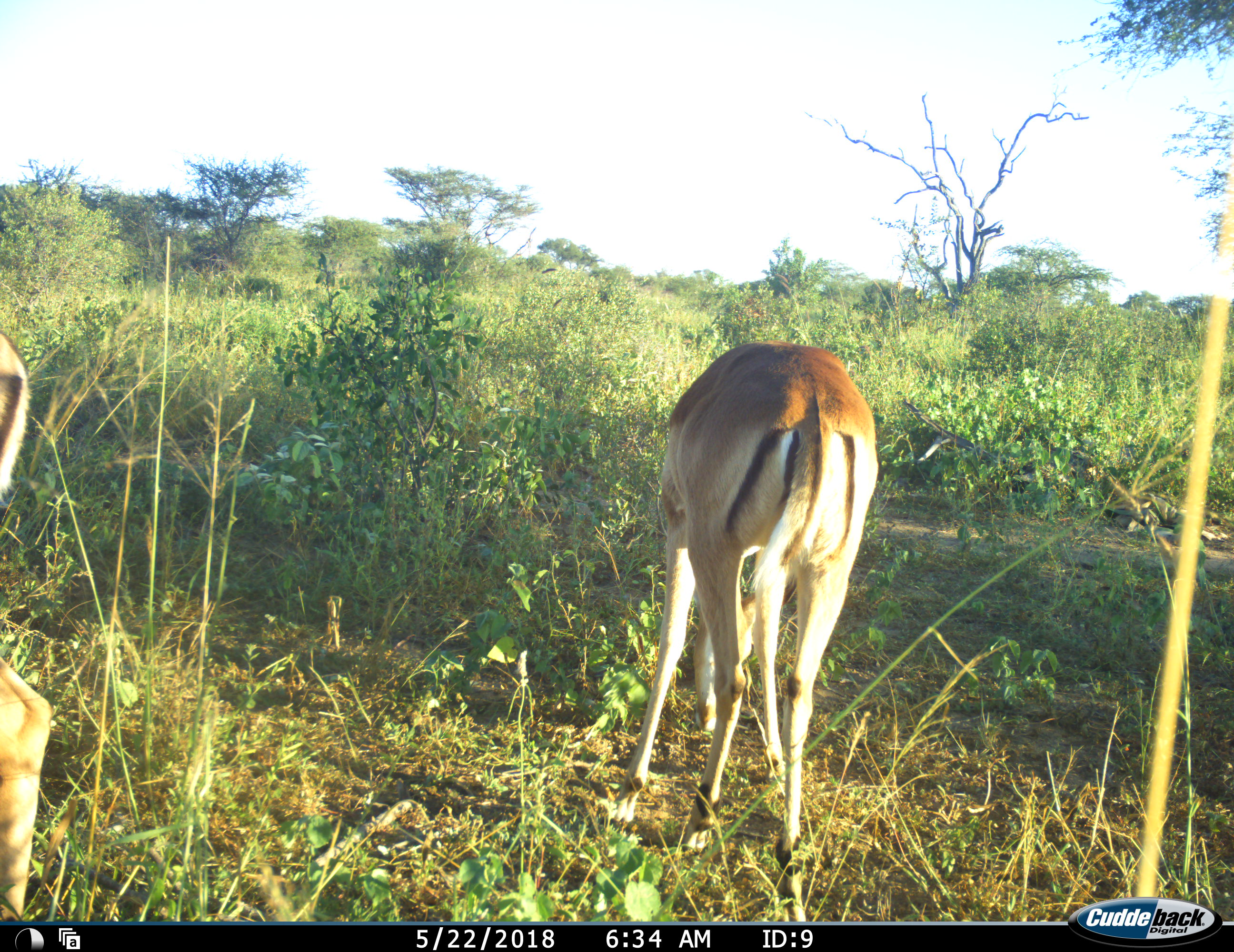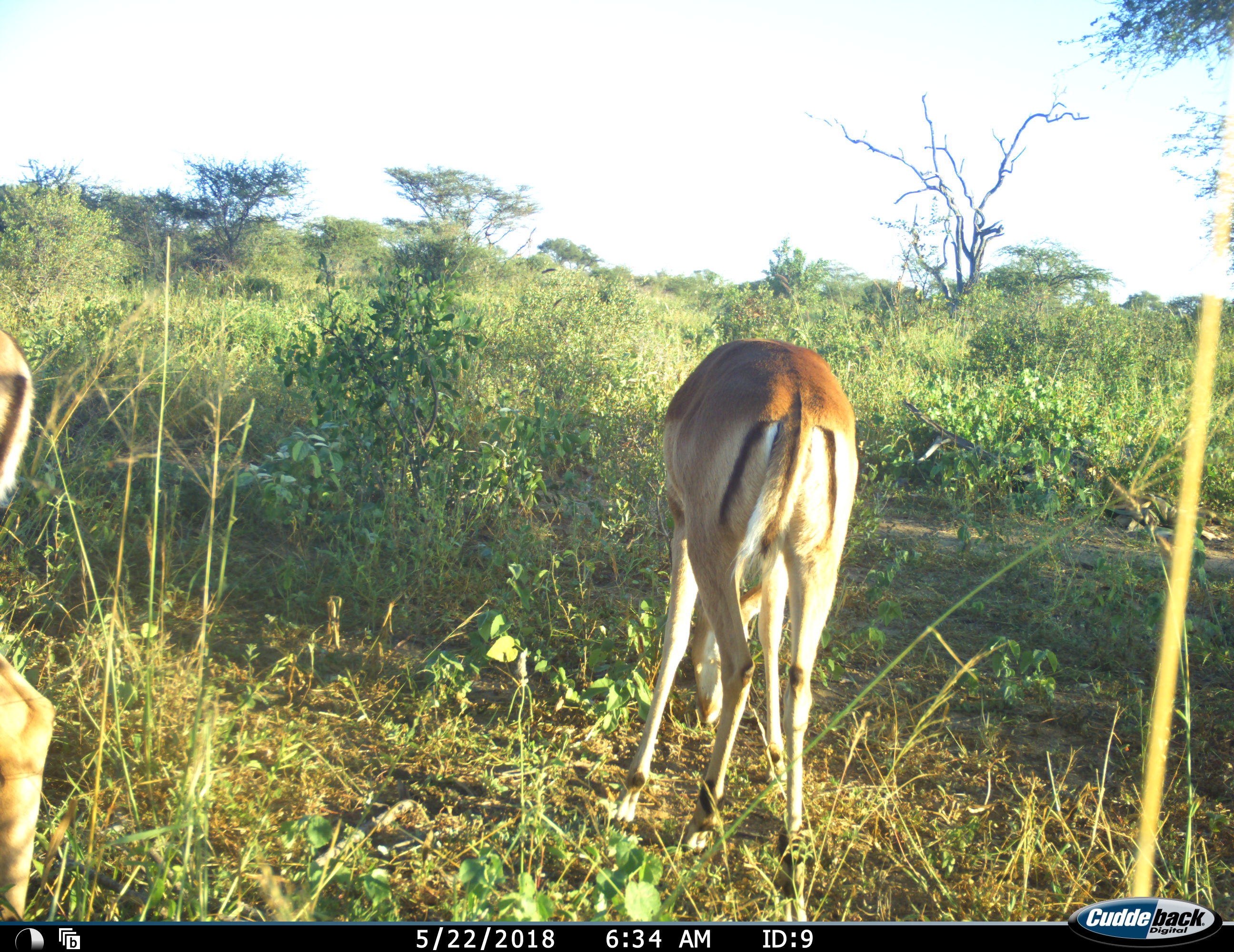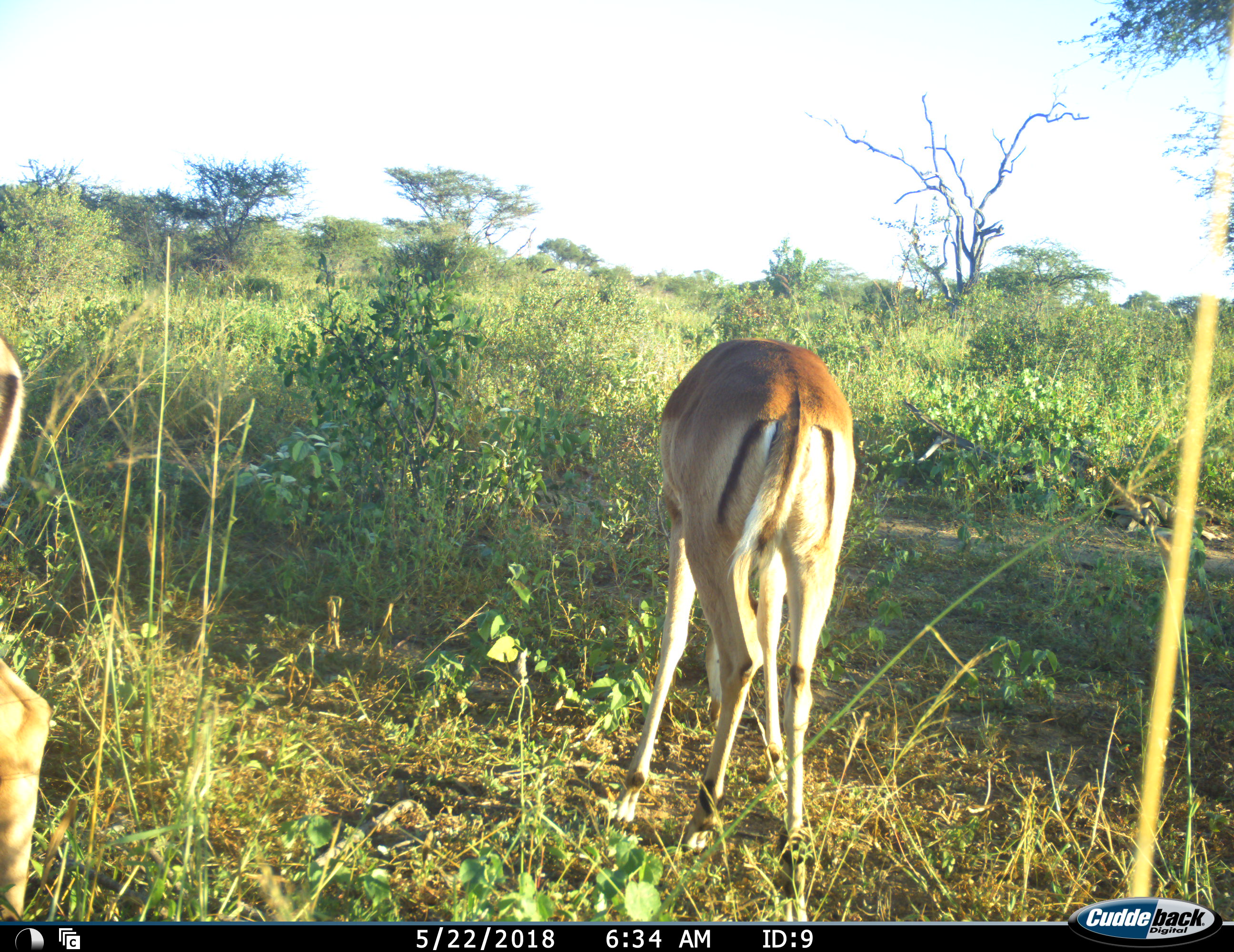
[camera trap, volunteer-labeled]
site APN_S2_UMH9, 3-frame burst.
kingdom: Animalia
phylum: Chordata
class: Mammalia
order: Artiodactyla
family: Bovidae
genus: Aepyceros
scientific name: Aepyceros melampus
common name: impala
Impala (Aepyceros melampus), count 2. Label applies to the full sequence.